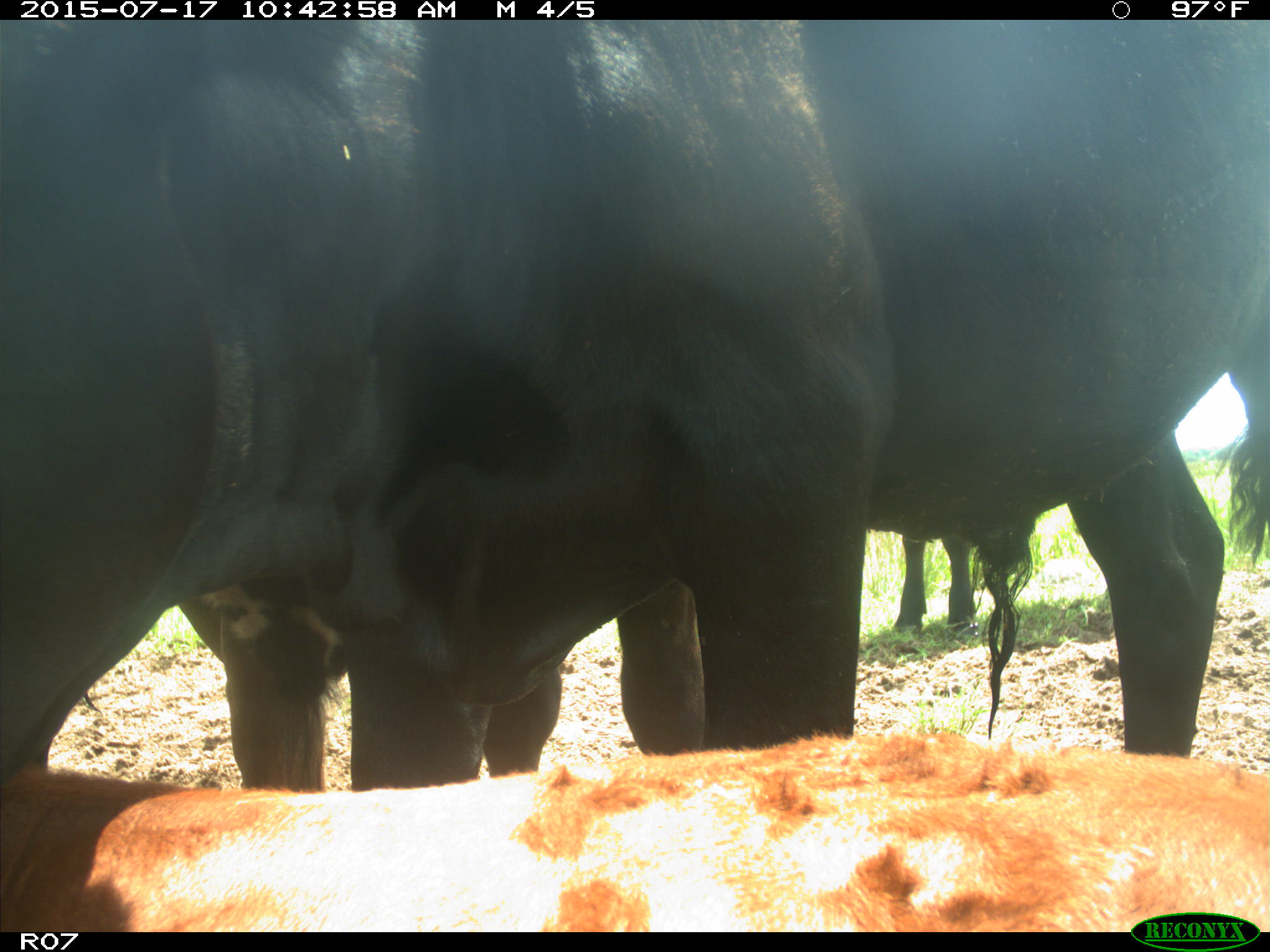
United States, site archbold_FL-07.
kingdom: Animalia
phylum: Chordata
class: Mammalia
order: Artiodactyla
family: Bovidae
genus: Bos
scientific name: Bos taurus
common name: domestic cow